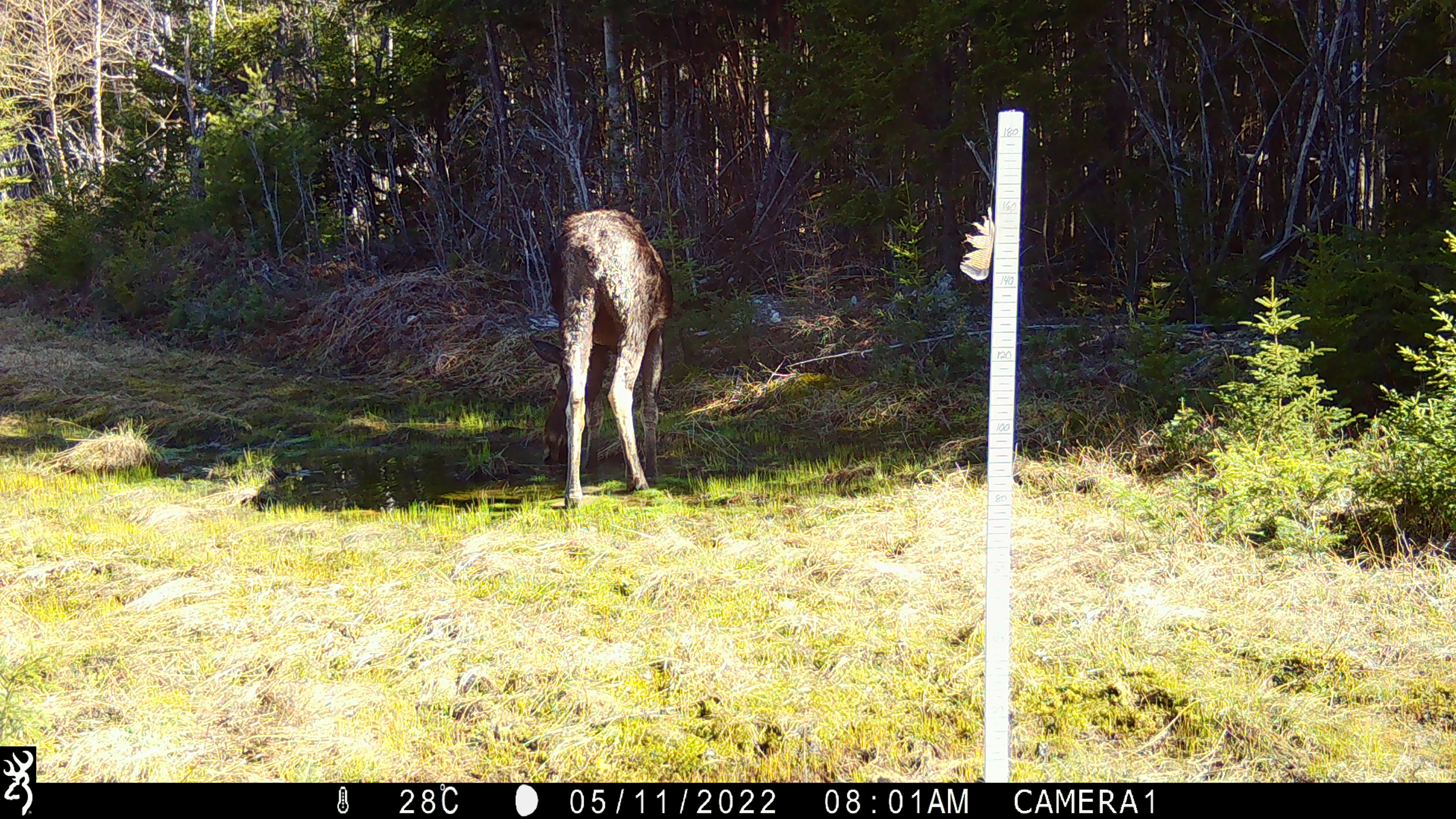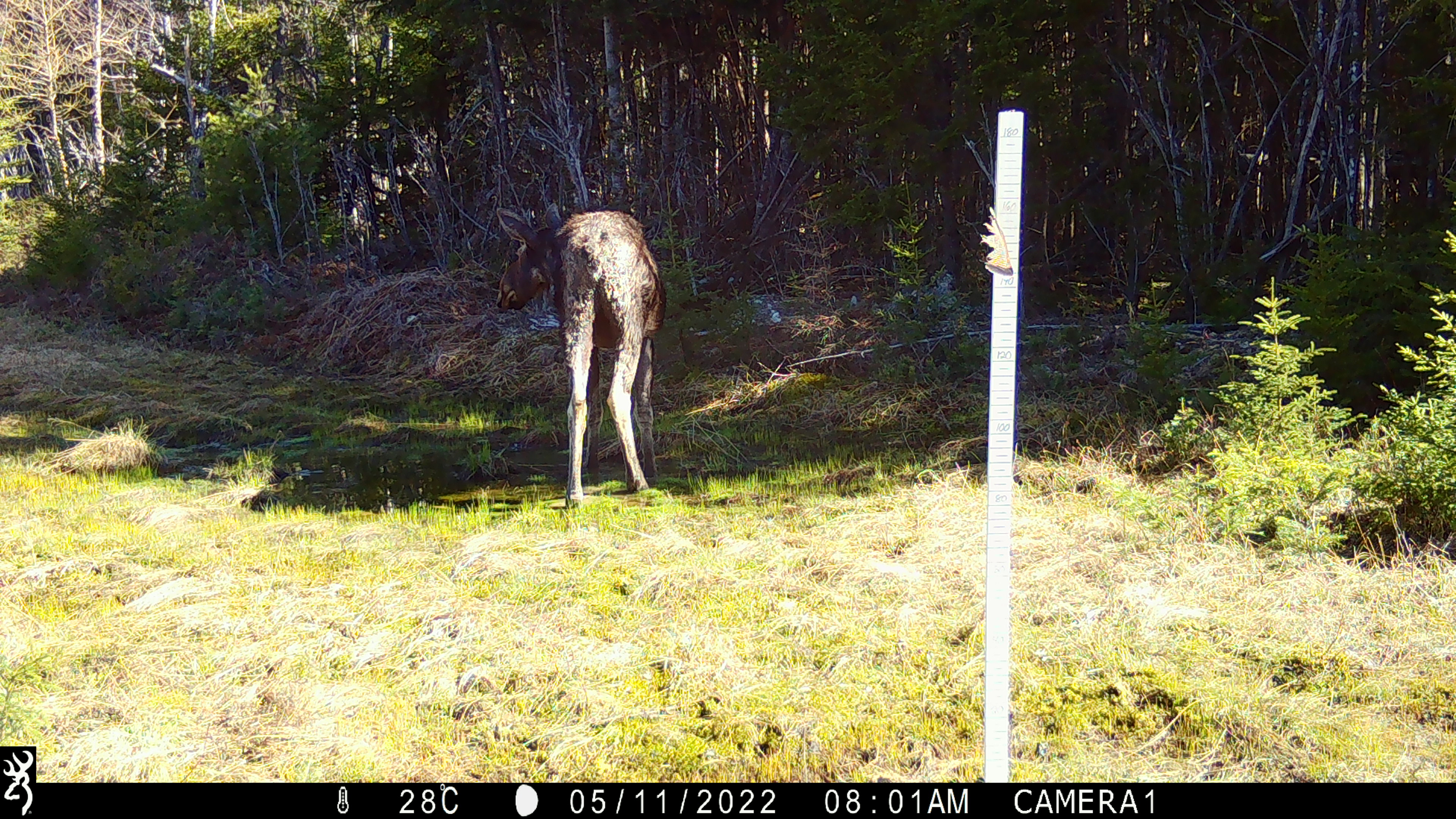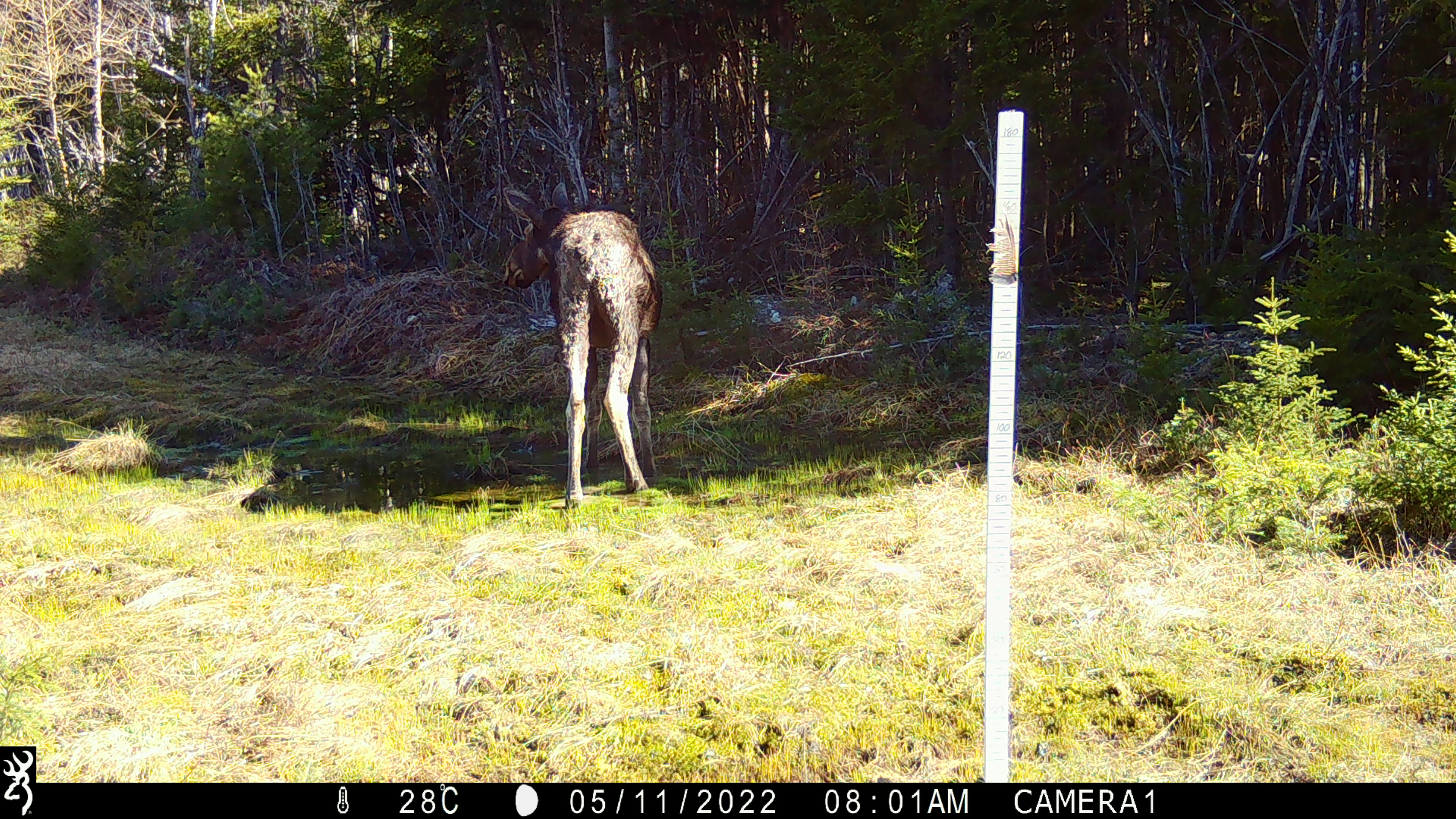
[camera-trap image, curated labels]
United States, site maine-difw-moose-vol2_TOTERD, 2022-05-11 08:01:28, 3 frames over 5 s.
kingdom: Animalia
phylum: Chordata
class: Mammalia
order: Artiodactyla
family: Cervidae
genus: Alces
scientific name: Alces alces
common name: moose